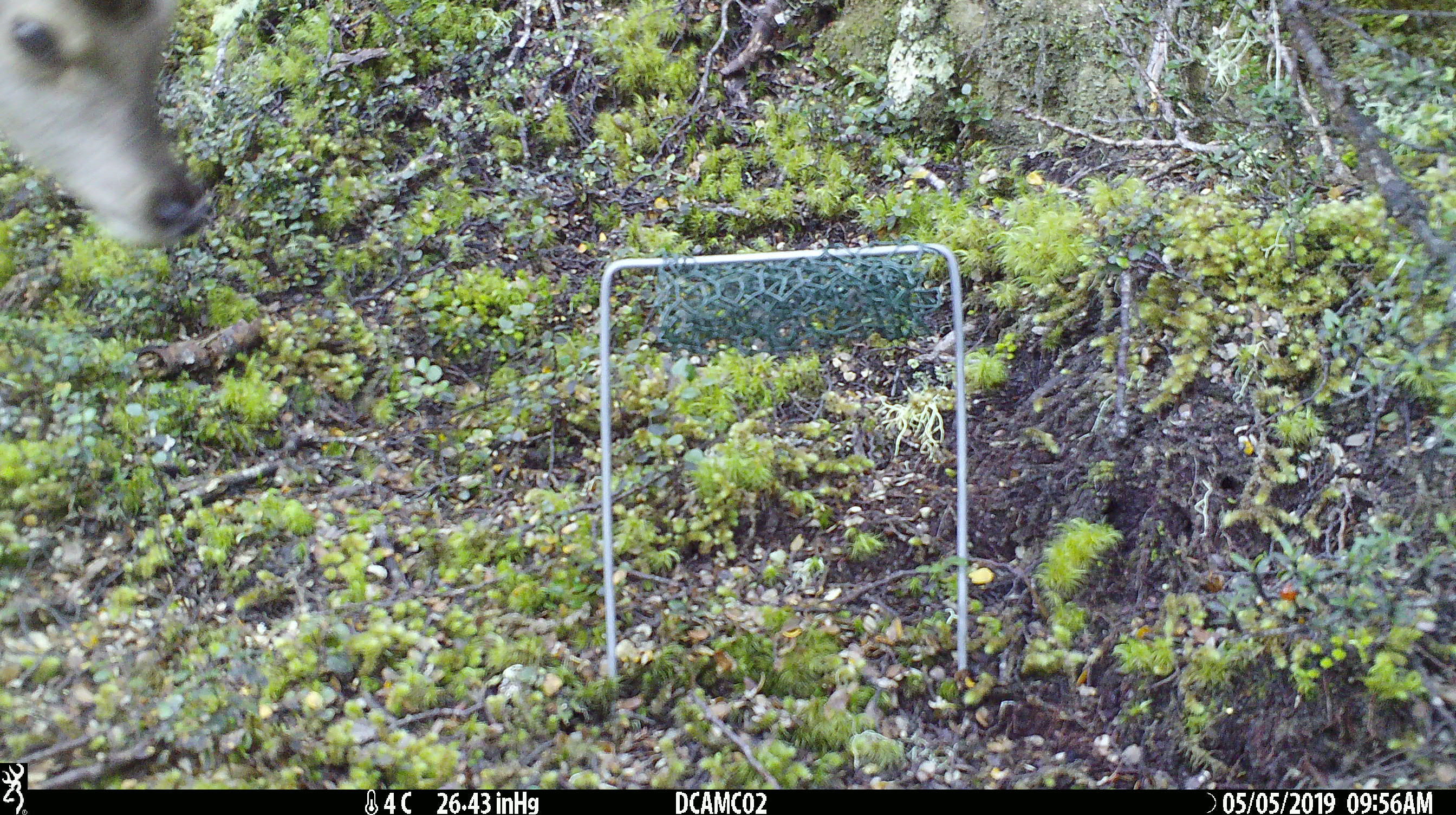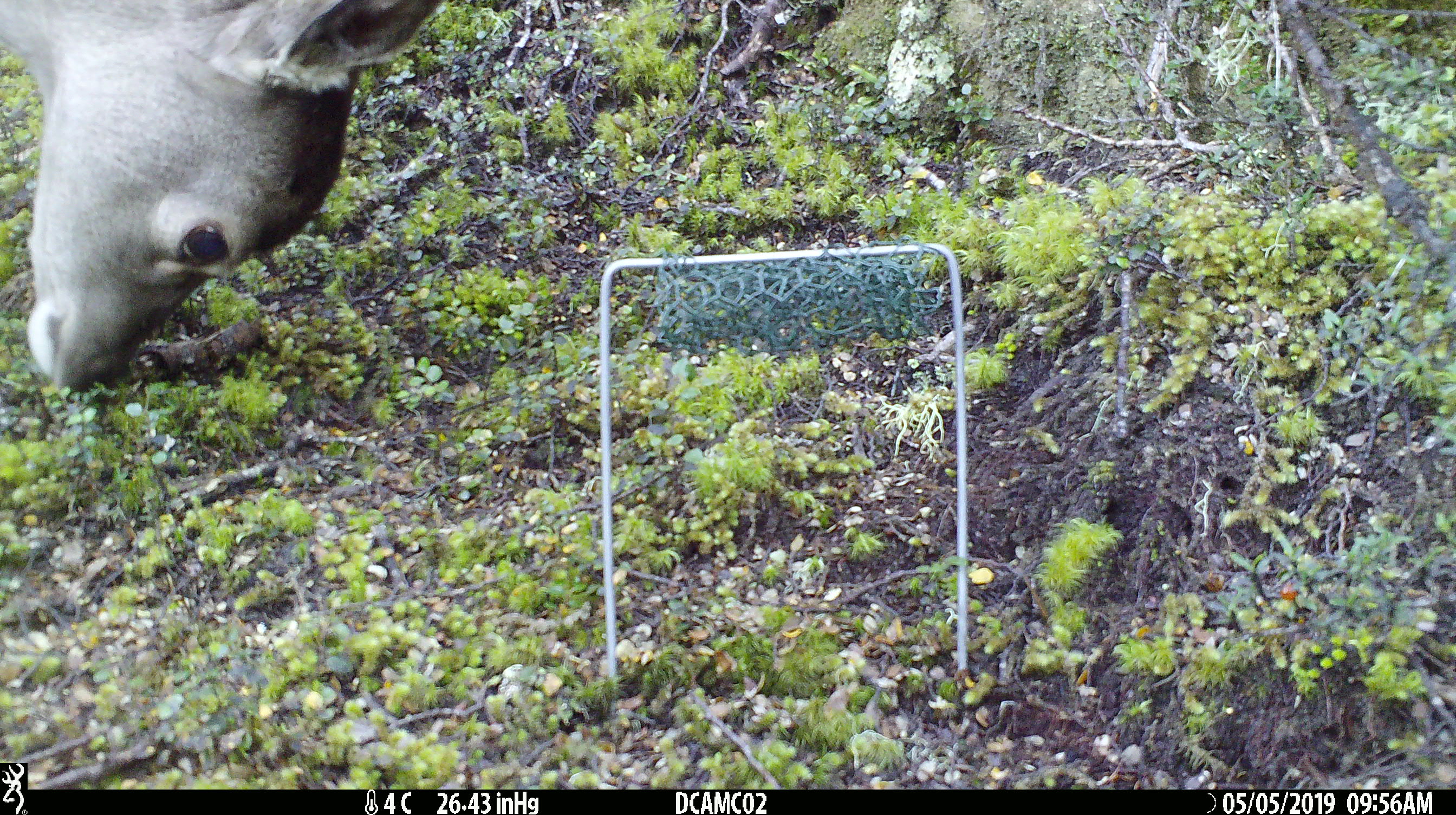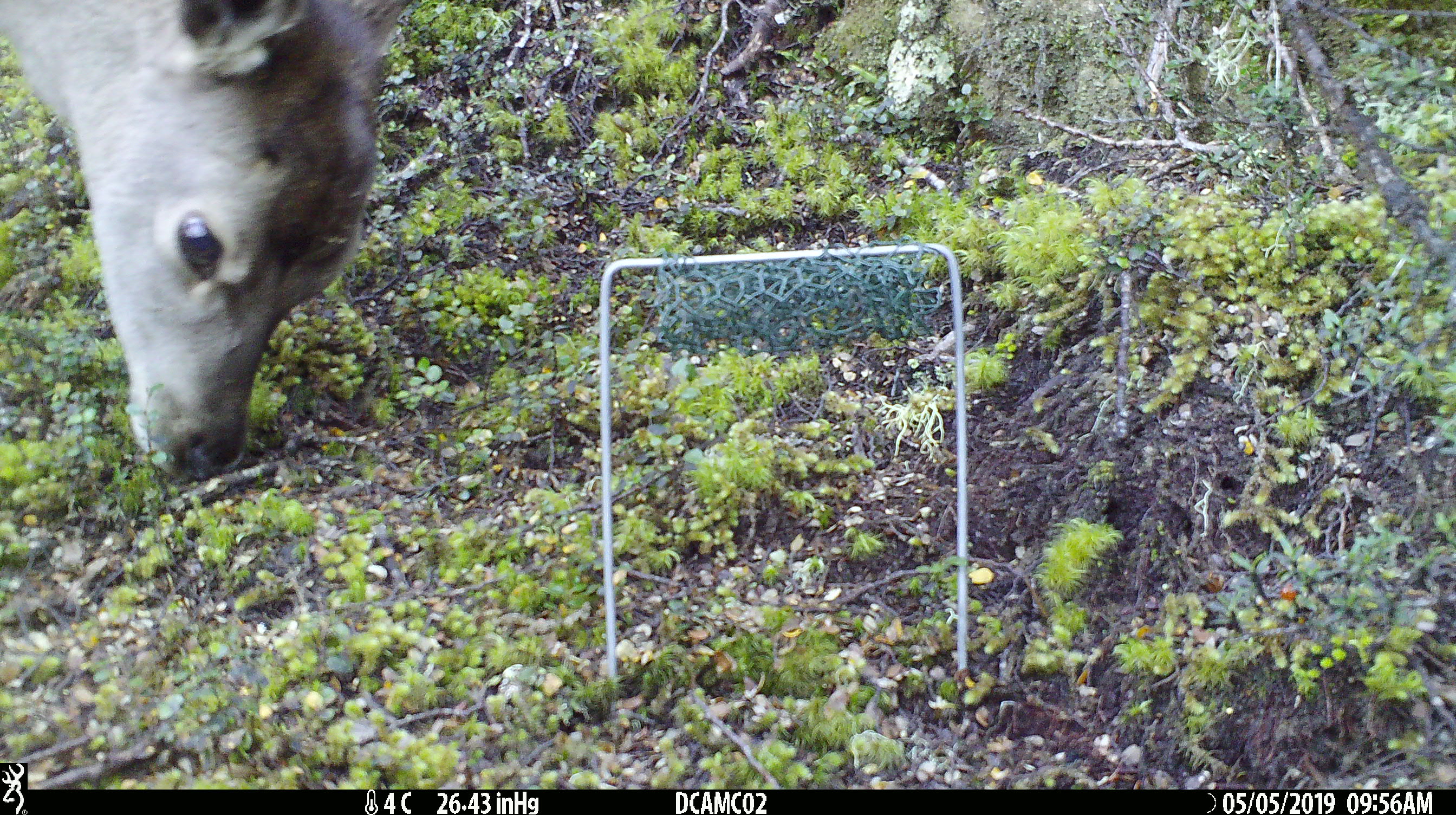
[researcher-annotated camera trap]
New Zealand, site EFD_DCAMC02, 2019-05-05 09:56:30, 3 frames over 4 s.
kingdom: Animalia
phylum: Chordata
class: Mammalia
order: Artiodactyla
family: Cervidae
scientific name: Cervidae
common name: deer